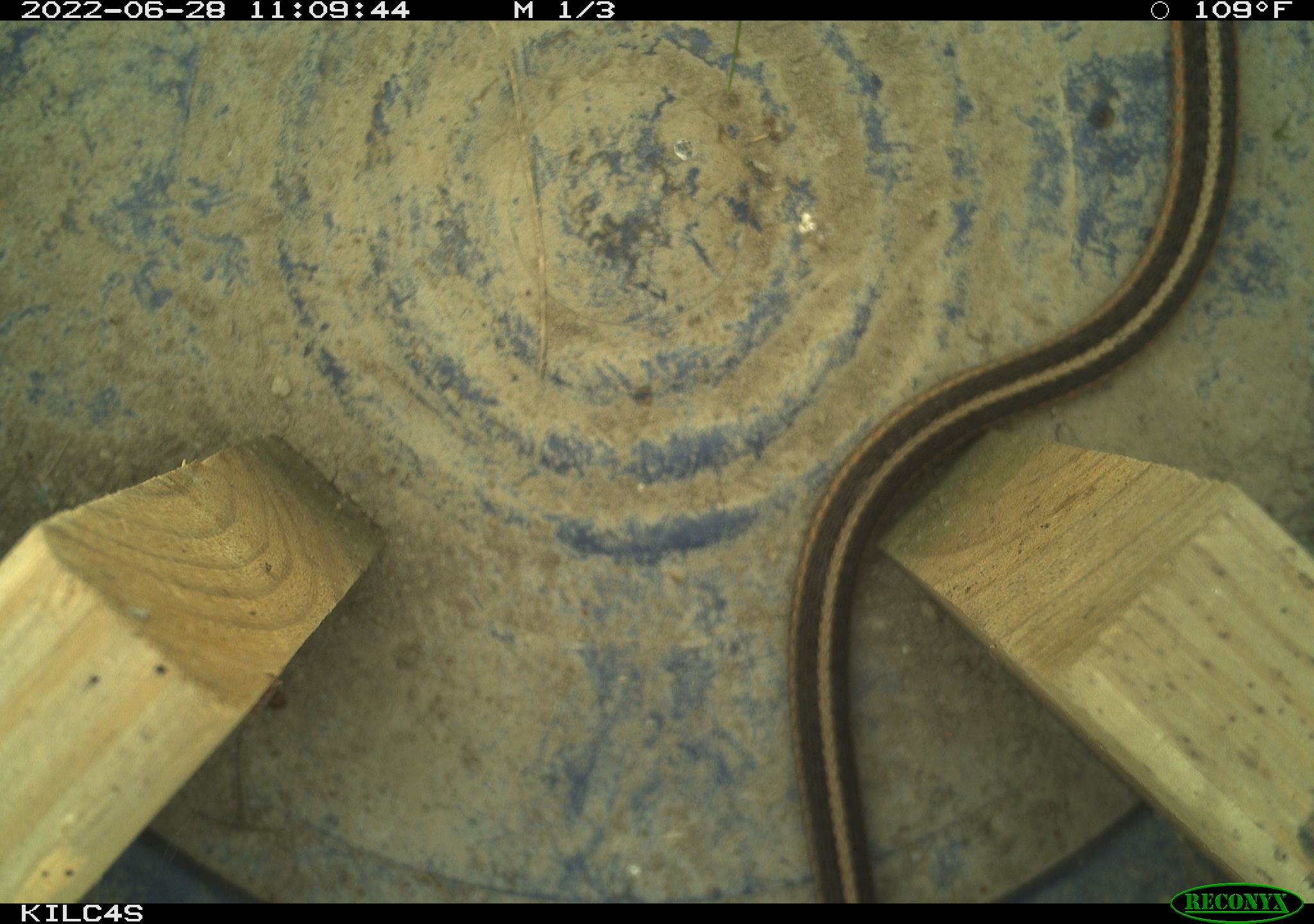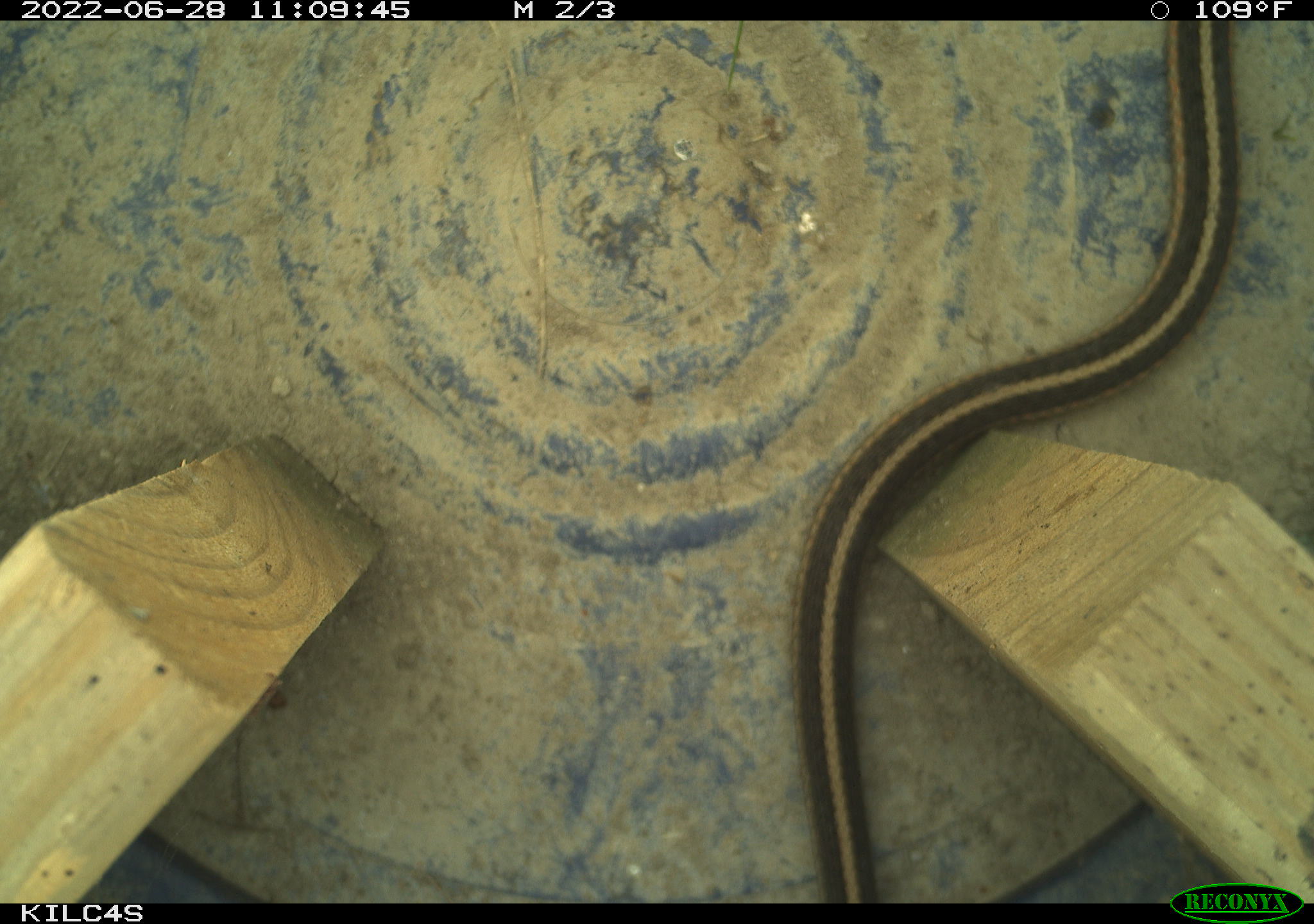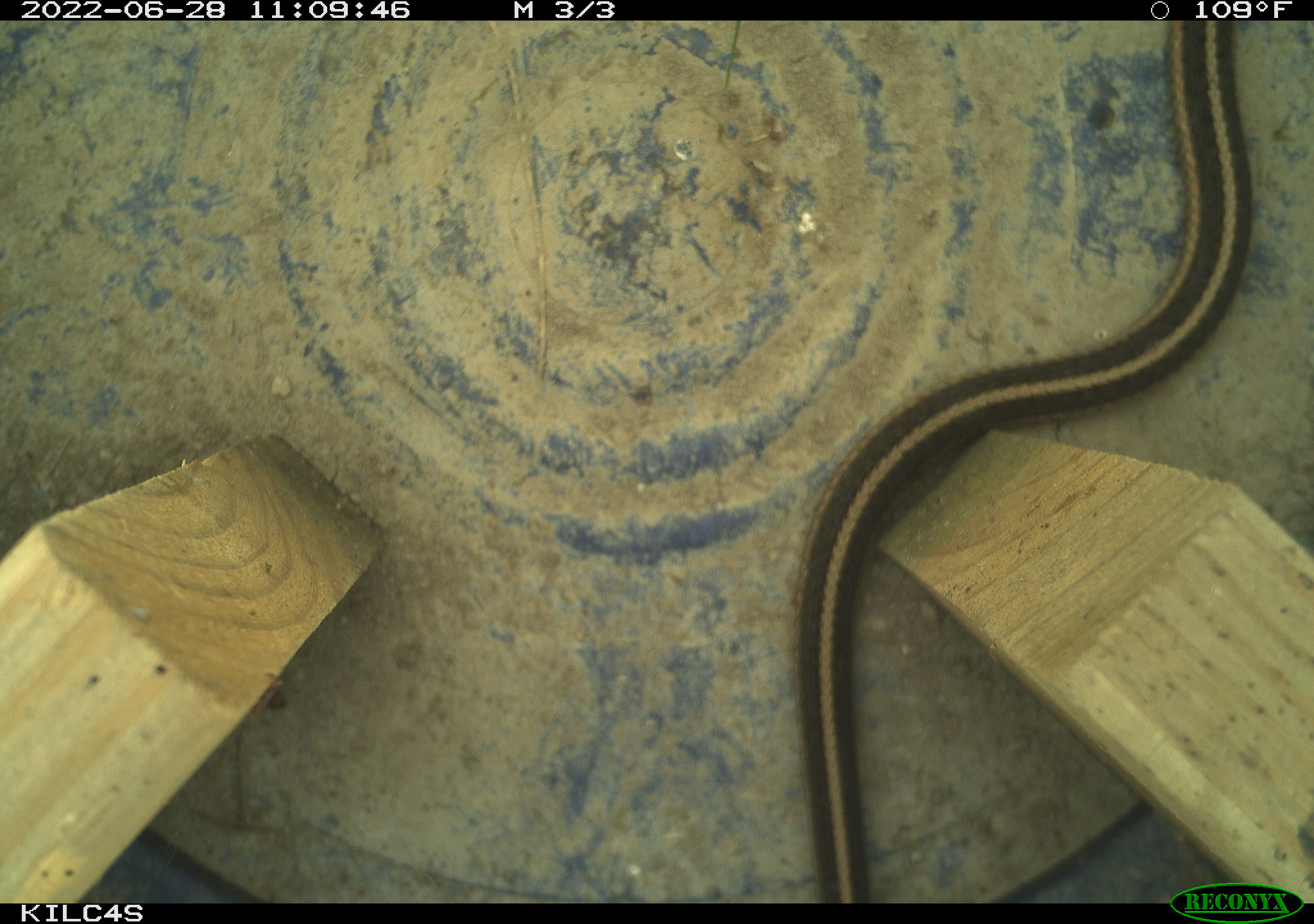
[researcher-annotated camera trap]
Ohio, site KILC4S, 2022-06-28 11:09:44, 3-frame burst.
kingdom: Animalia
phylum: Chordata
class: Reptilia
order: Squamata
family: Colubridae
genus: Thamnophis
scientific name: Thamnophis sirtalis sirtalis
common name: eastern gartersnake